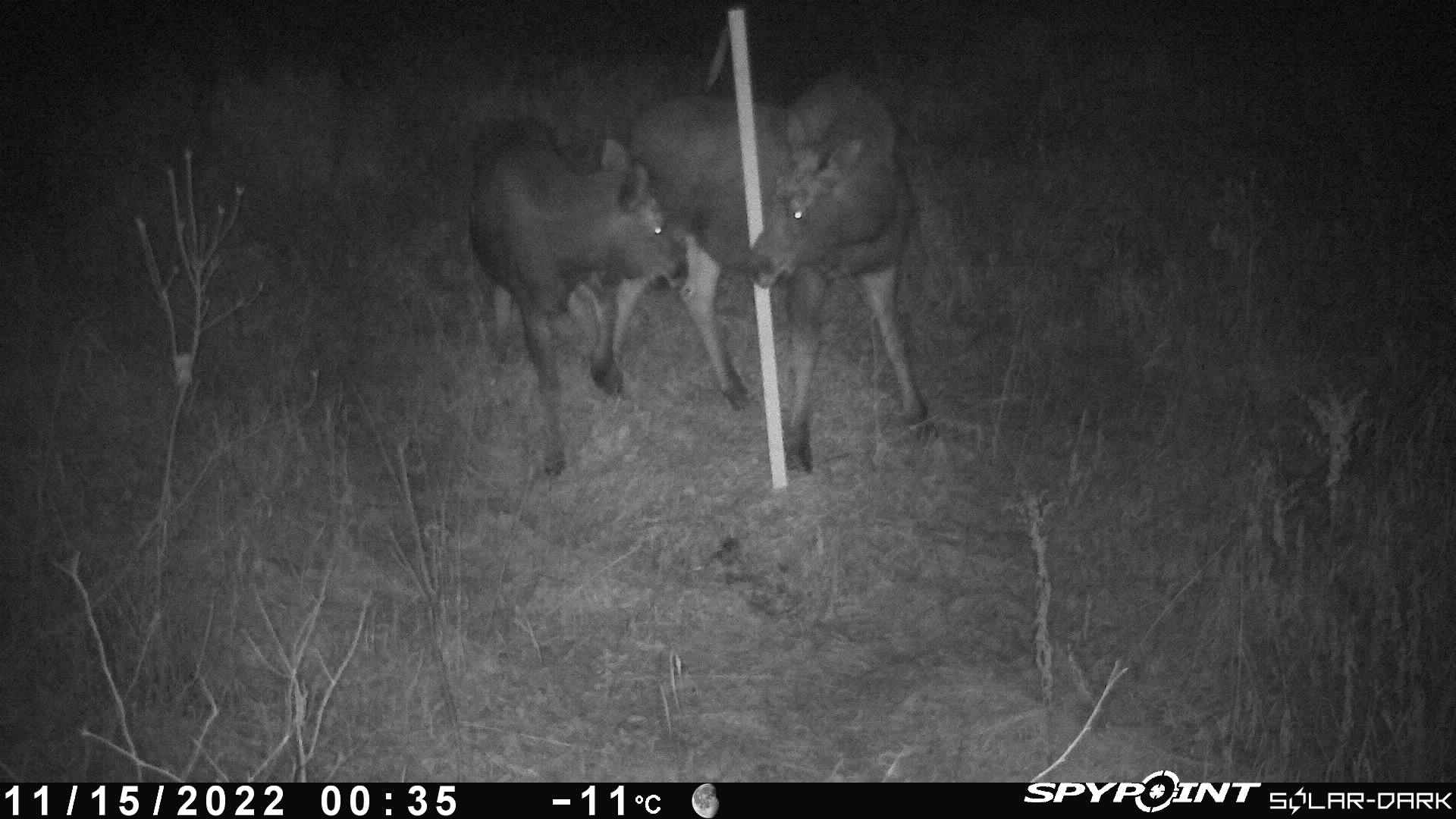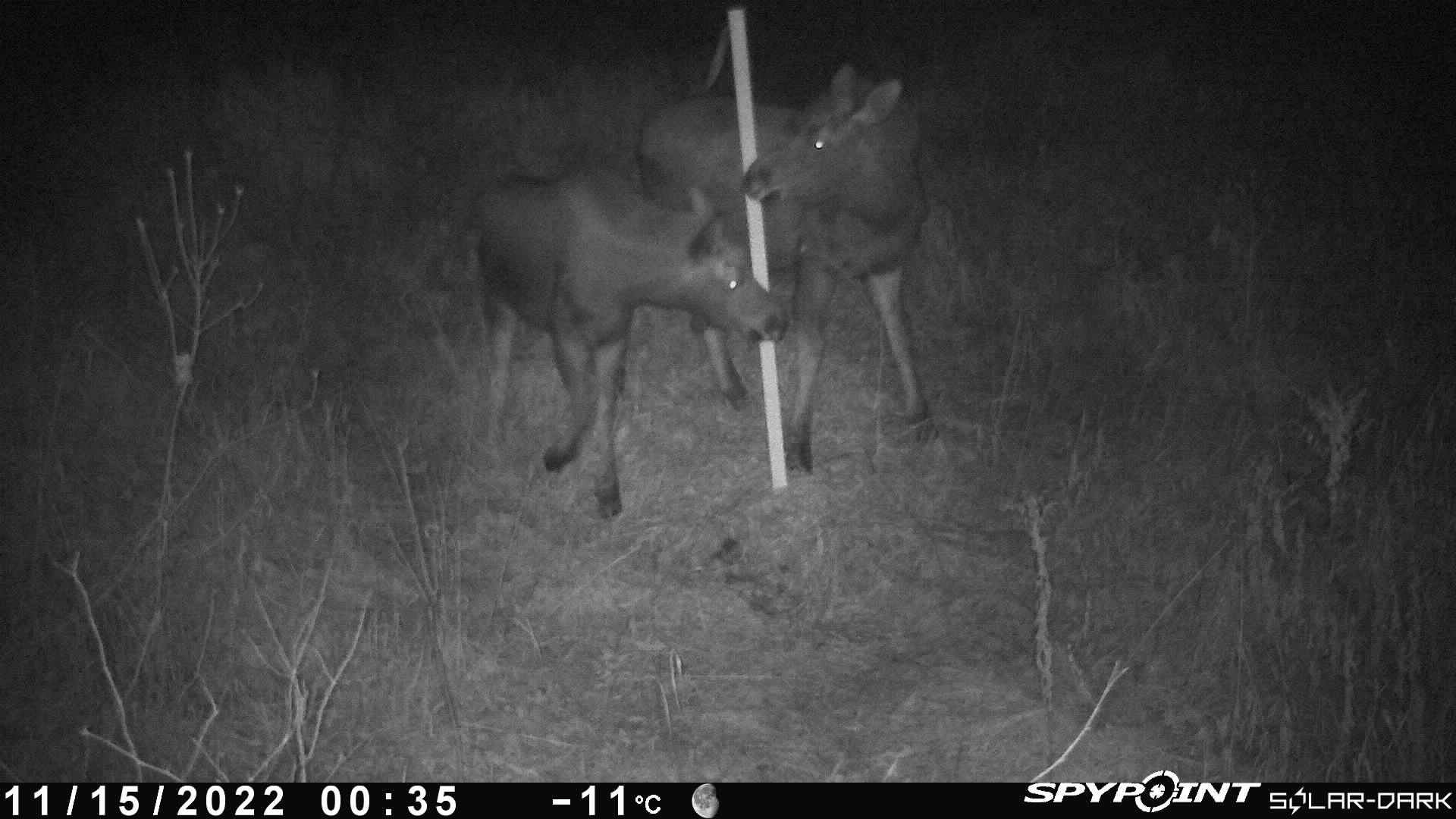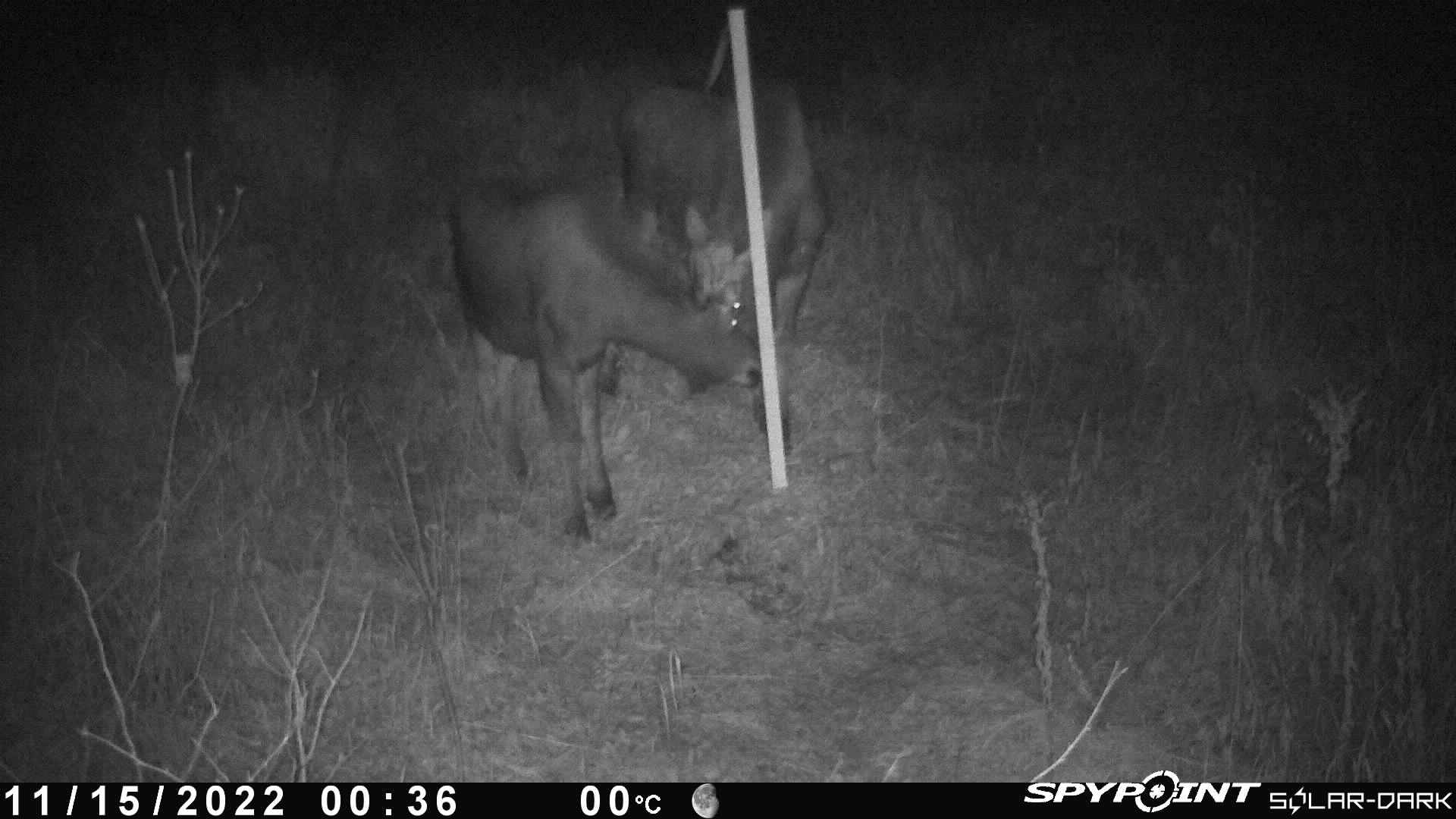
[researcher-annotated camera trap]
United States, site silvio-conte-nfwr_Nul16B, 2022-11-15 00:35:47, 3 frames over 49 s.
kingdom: Animalia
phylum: Chordata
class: Mammalia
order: Artiodactyla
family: Cervidae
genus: Alces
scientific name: Alces alces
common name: moose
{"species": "moose (Alces alces)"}